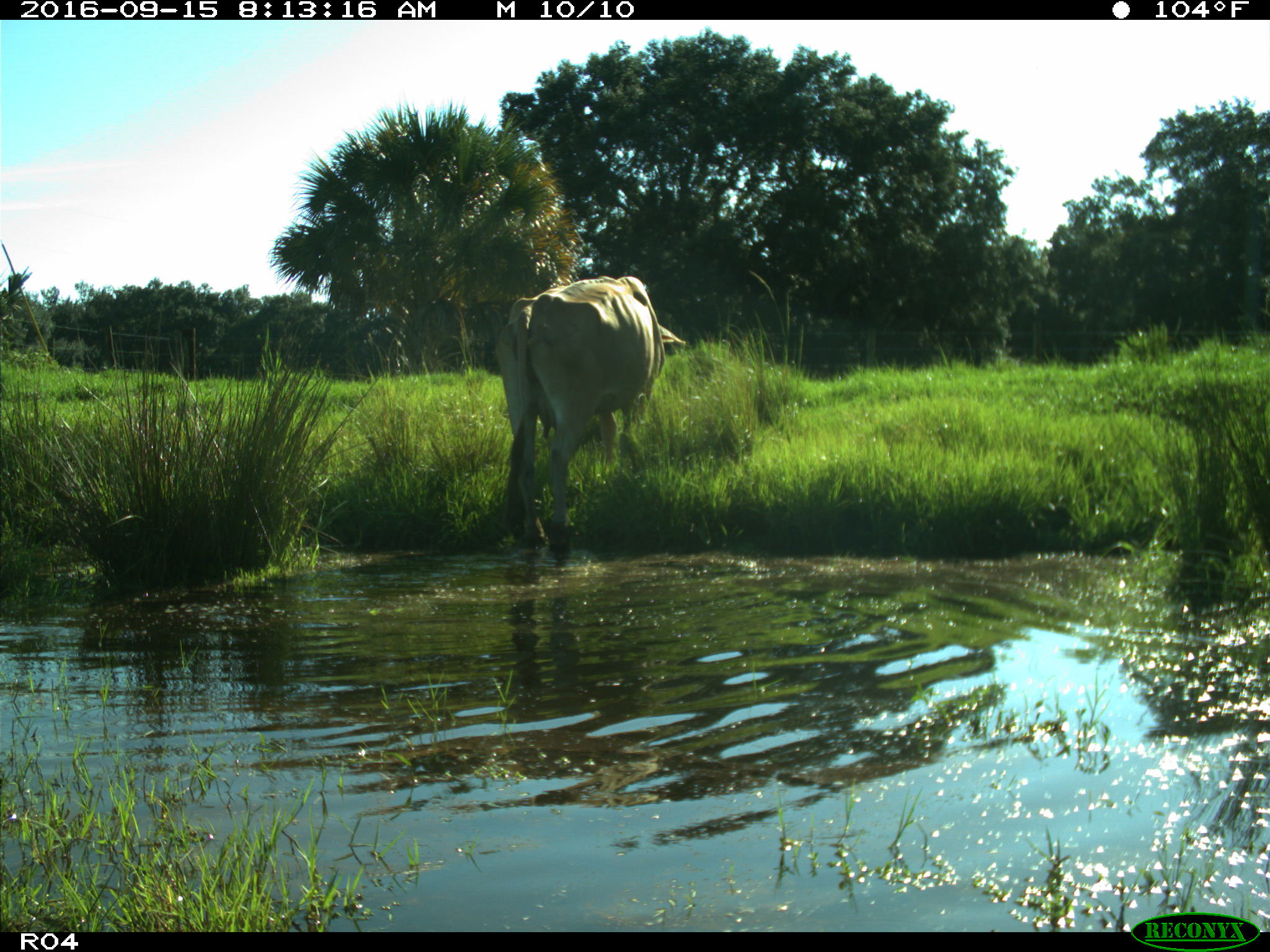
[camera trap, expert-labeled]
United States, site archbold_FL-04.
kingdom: Animalia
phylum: Chordata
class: Mammalia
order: Artiodactyla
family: Bovidae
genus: Bos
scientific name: Bos taurus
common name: domestic cow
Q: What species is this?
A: Bos taurus (domestic cow).